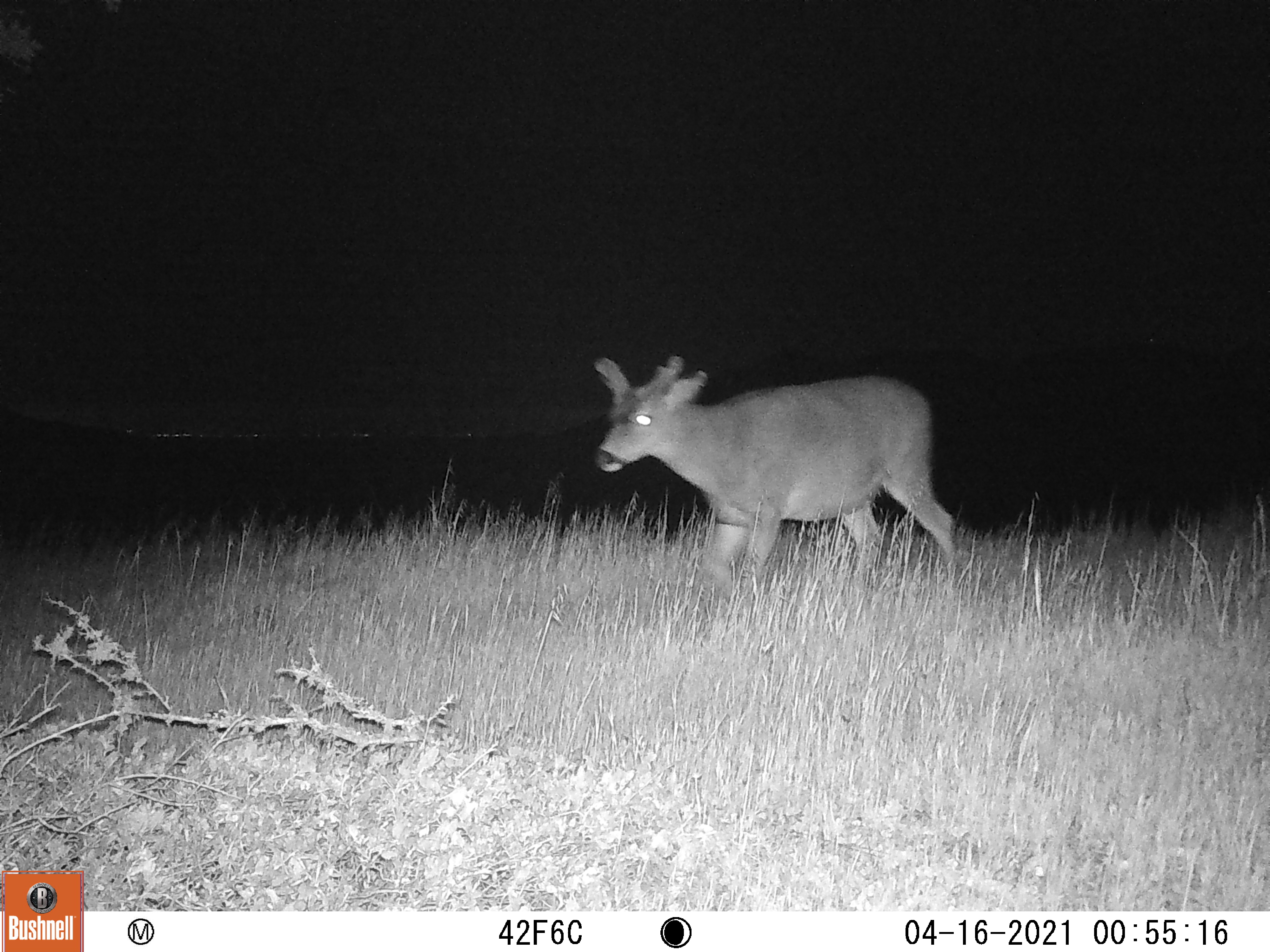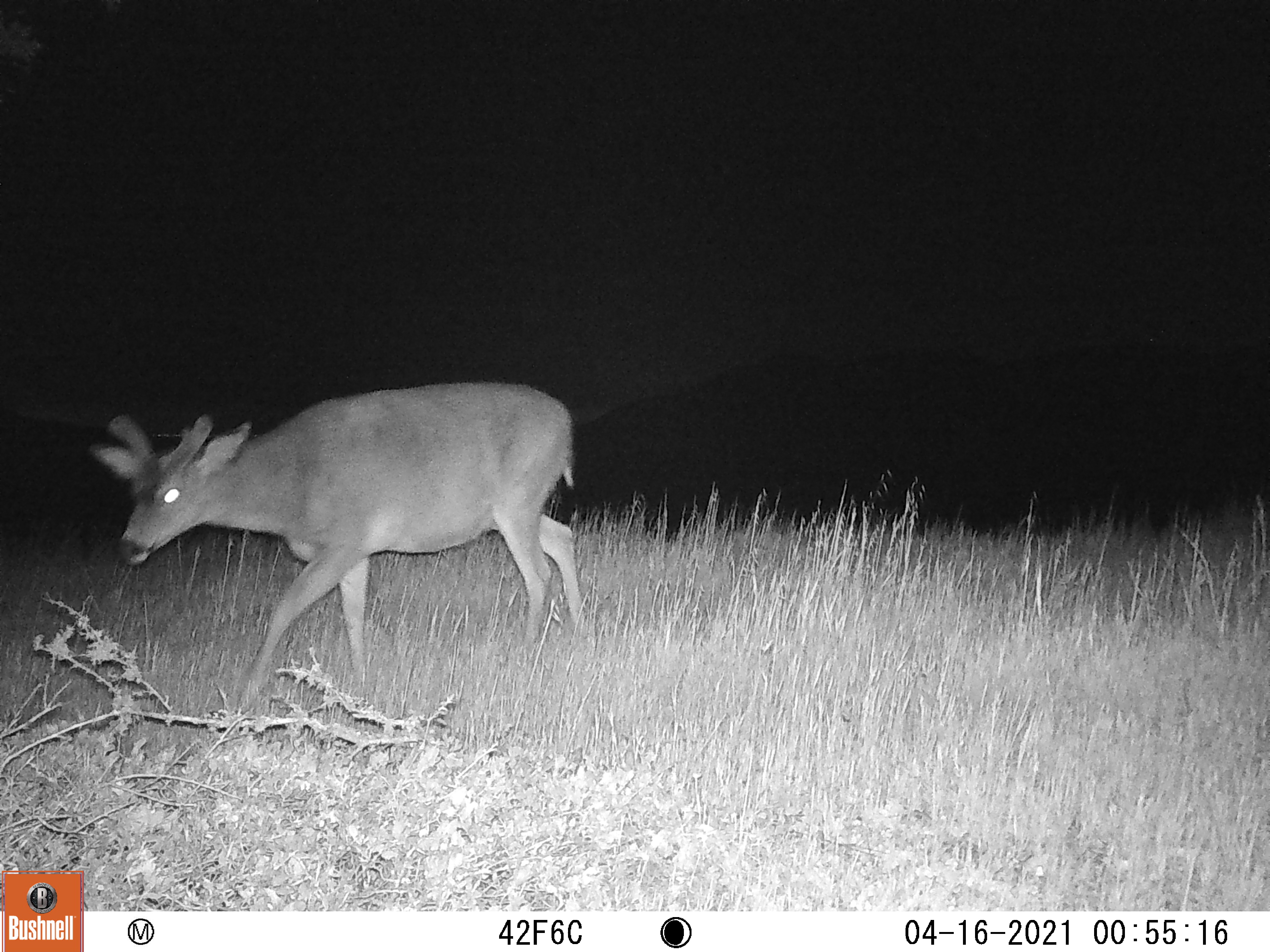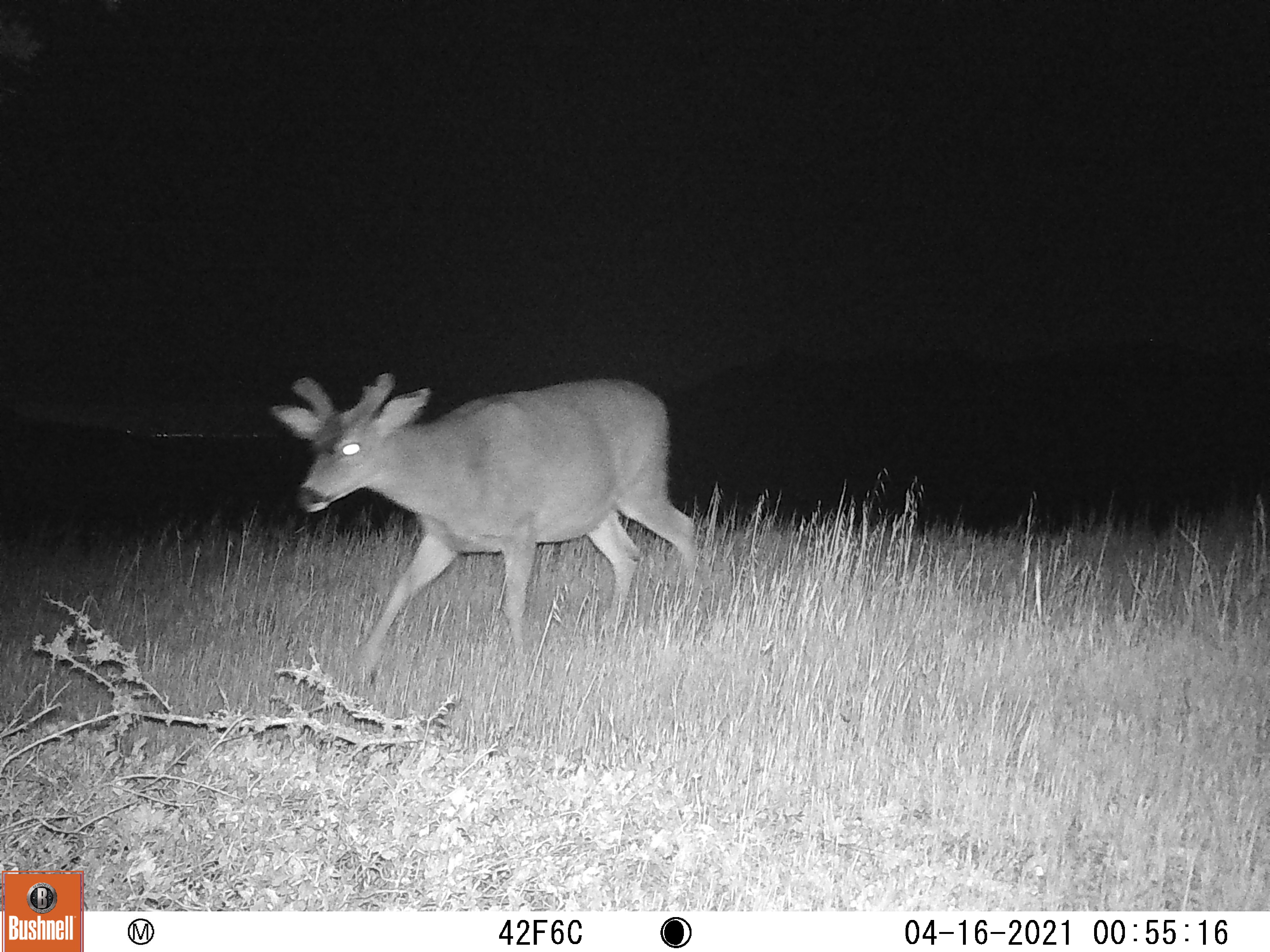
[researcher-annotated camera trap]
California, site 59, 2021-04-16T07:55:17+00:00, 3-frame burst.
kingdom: Animalia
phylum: Chordata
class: Mammalia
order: Artiodactyla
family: Cervidae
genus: Odocoileus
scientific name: Odocoileus hemionus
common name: mule deer